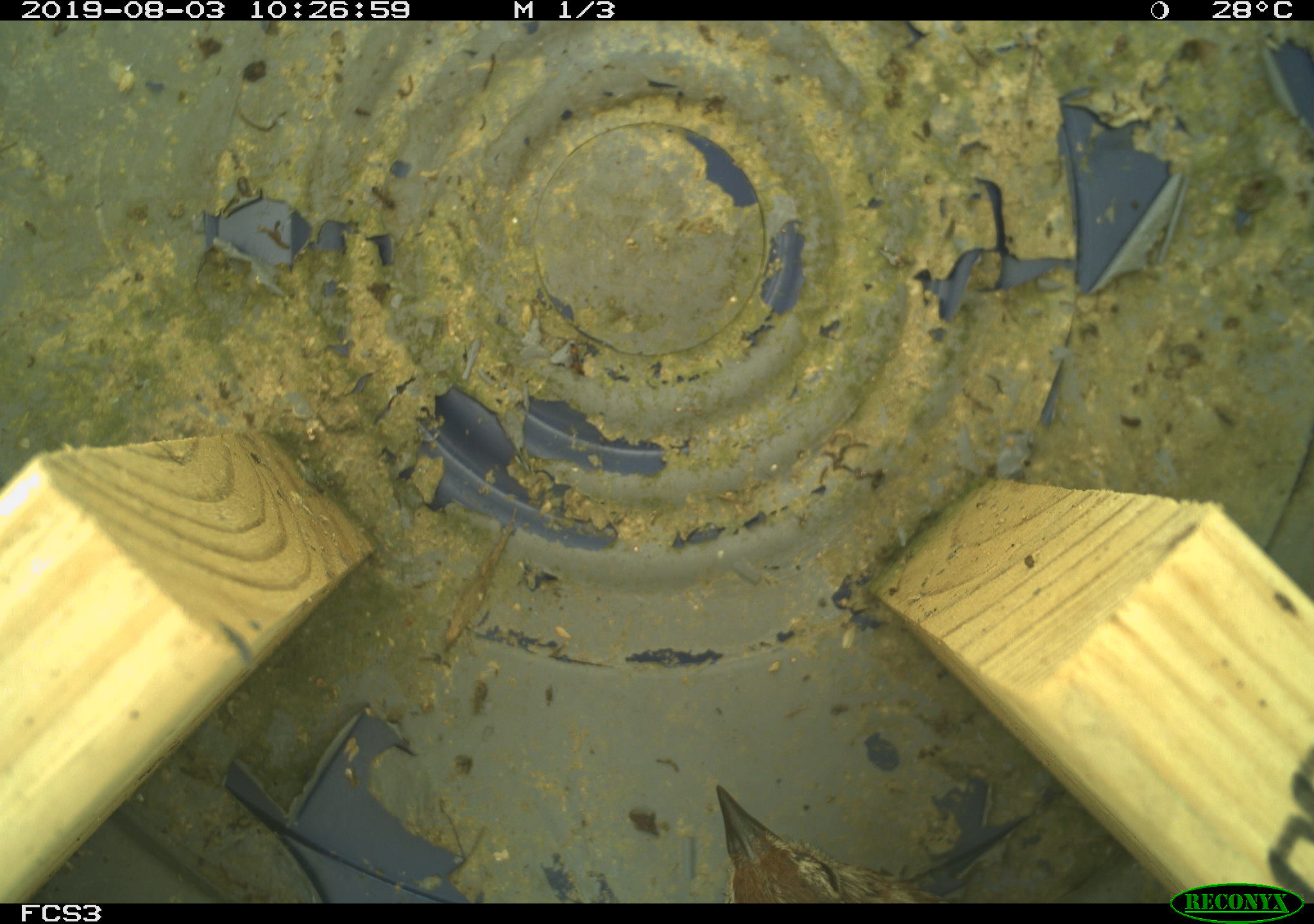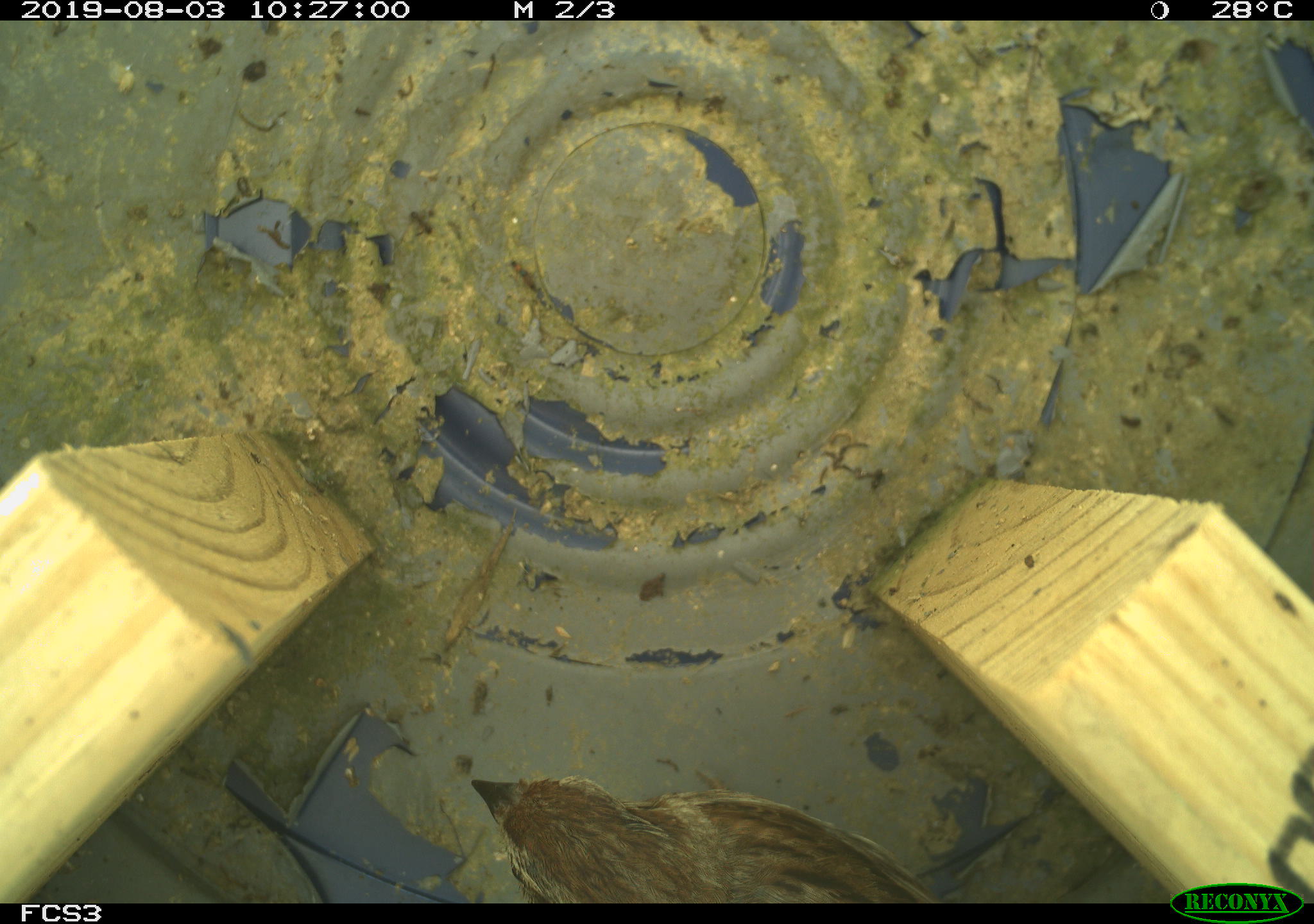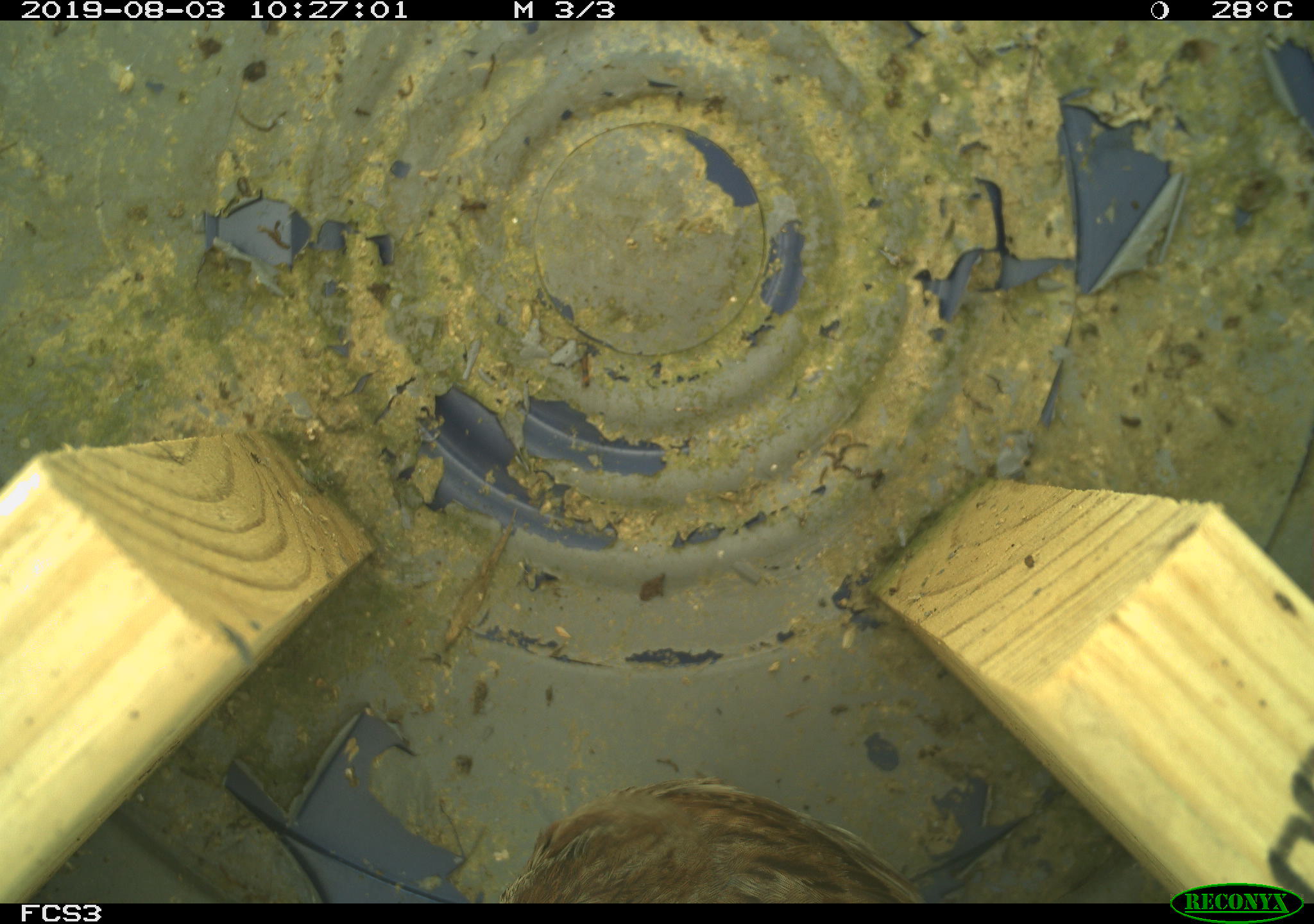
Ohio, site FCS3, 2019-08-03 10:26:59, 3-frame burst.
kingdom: Animalia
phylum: Chordata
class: Aves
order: Passeriformes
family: Passerellidae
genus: Melospiza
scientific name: Melospiza melodia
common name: song sparrow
Song sparrow (Melospiza melodia).